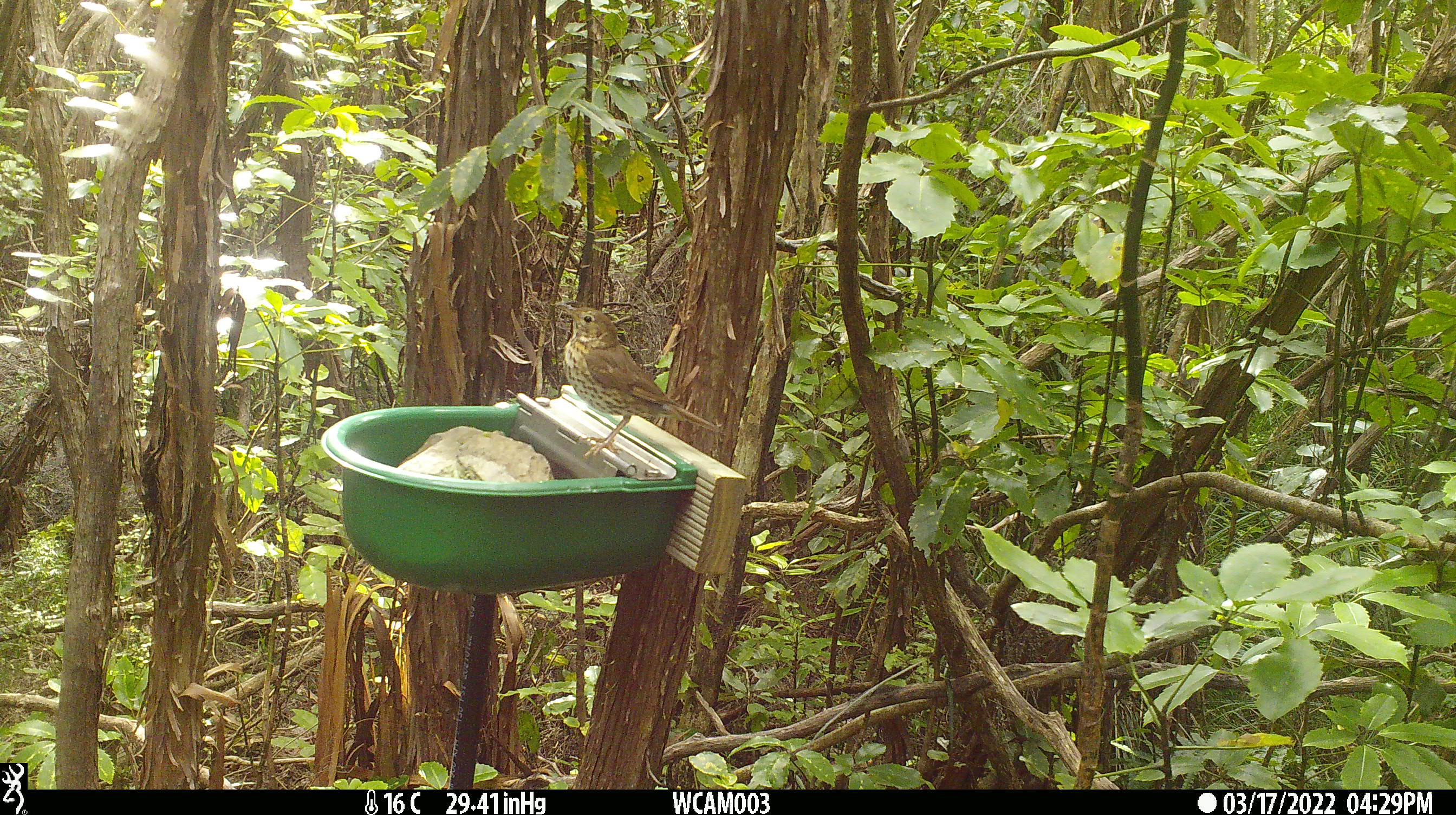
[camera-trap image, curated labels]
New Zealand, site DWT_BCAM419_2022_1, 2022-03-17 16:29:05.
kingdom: Animalia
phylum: Chordata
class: Aves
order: Passeriformes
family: Turdidae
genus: Turdus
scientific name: Turdus philomelos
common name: song thrush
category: thrush